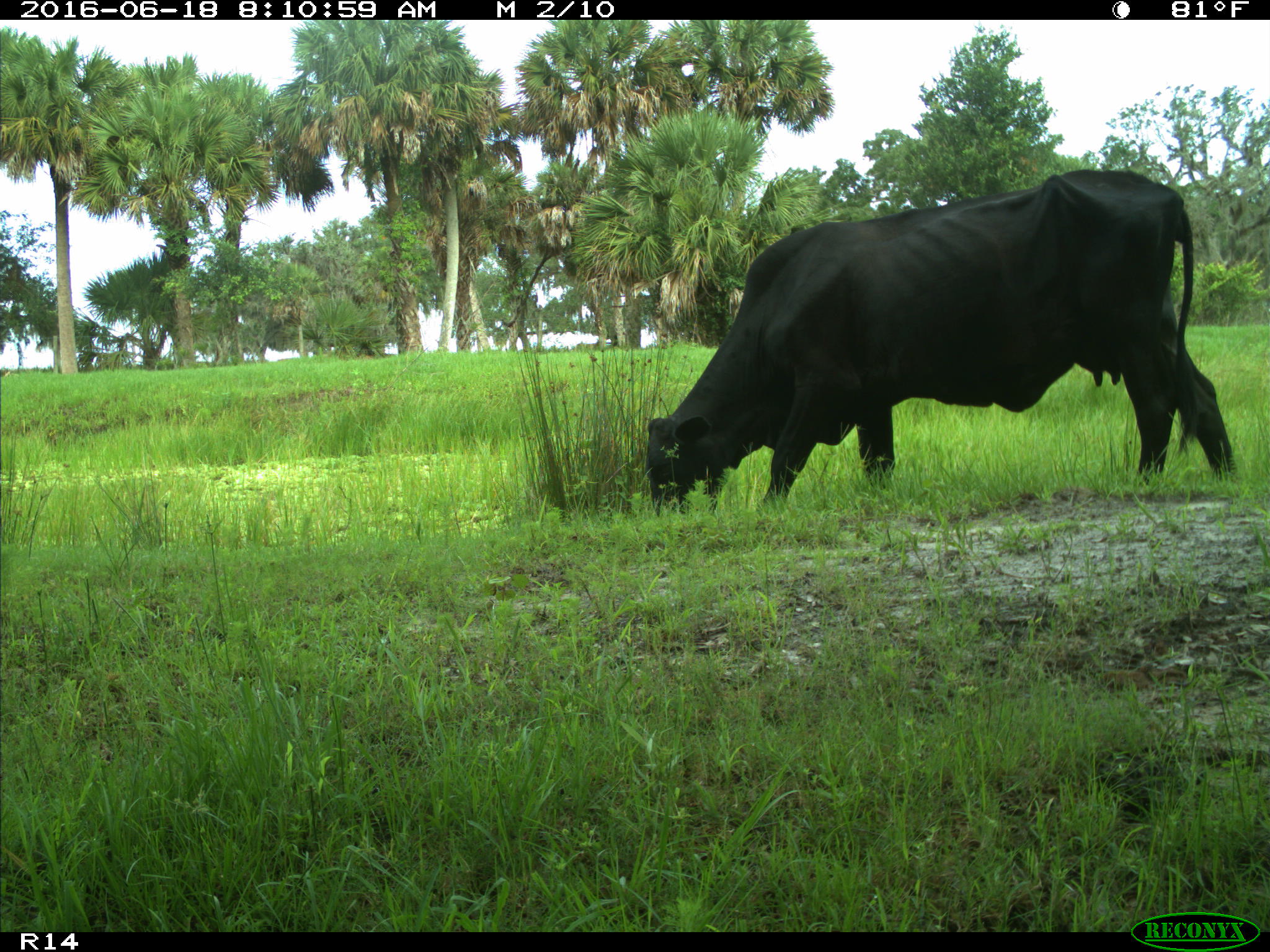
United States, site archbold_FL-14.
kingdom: Animalia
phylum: Chordata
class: Mammalia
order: Artiodactyla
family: Bovidae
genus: Bos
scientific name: Bos taurus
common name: domestic cow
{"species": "Bos taurus (domestic cow)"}